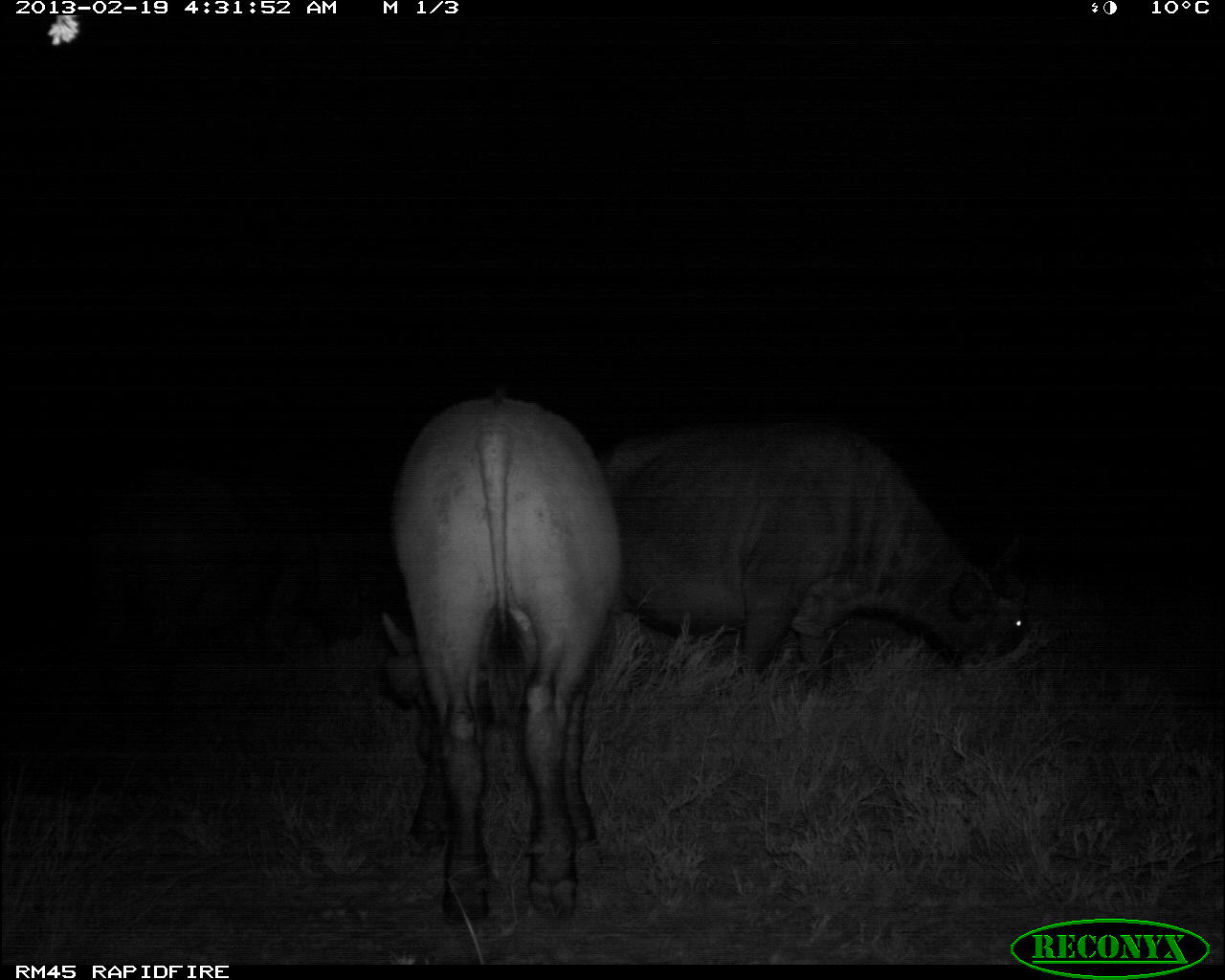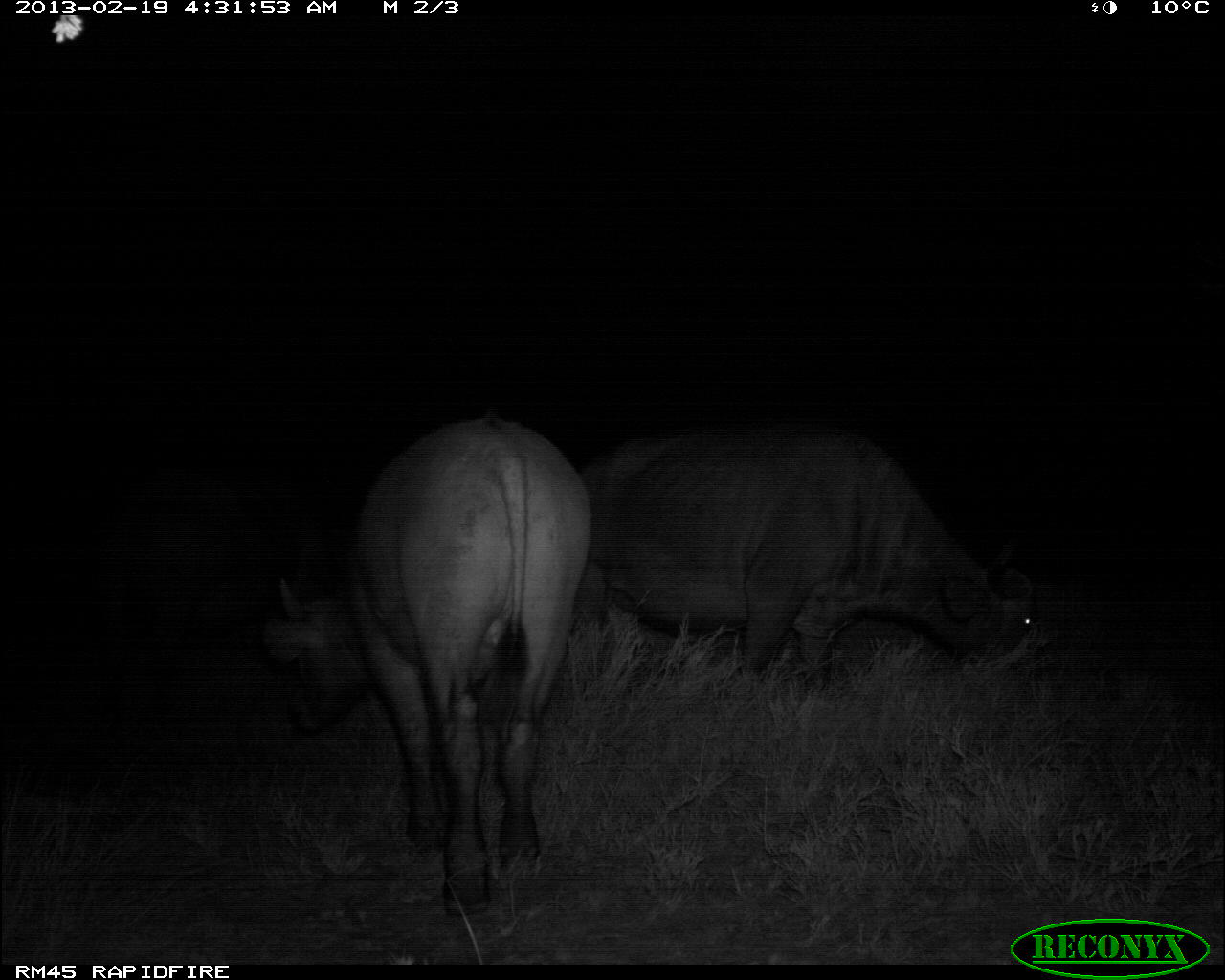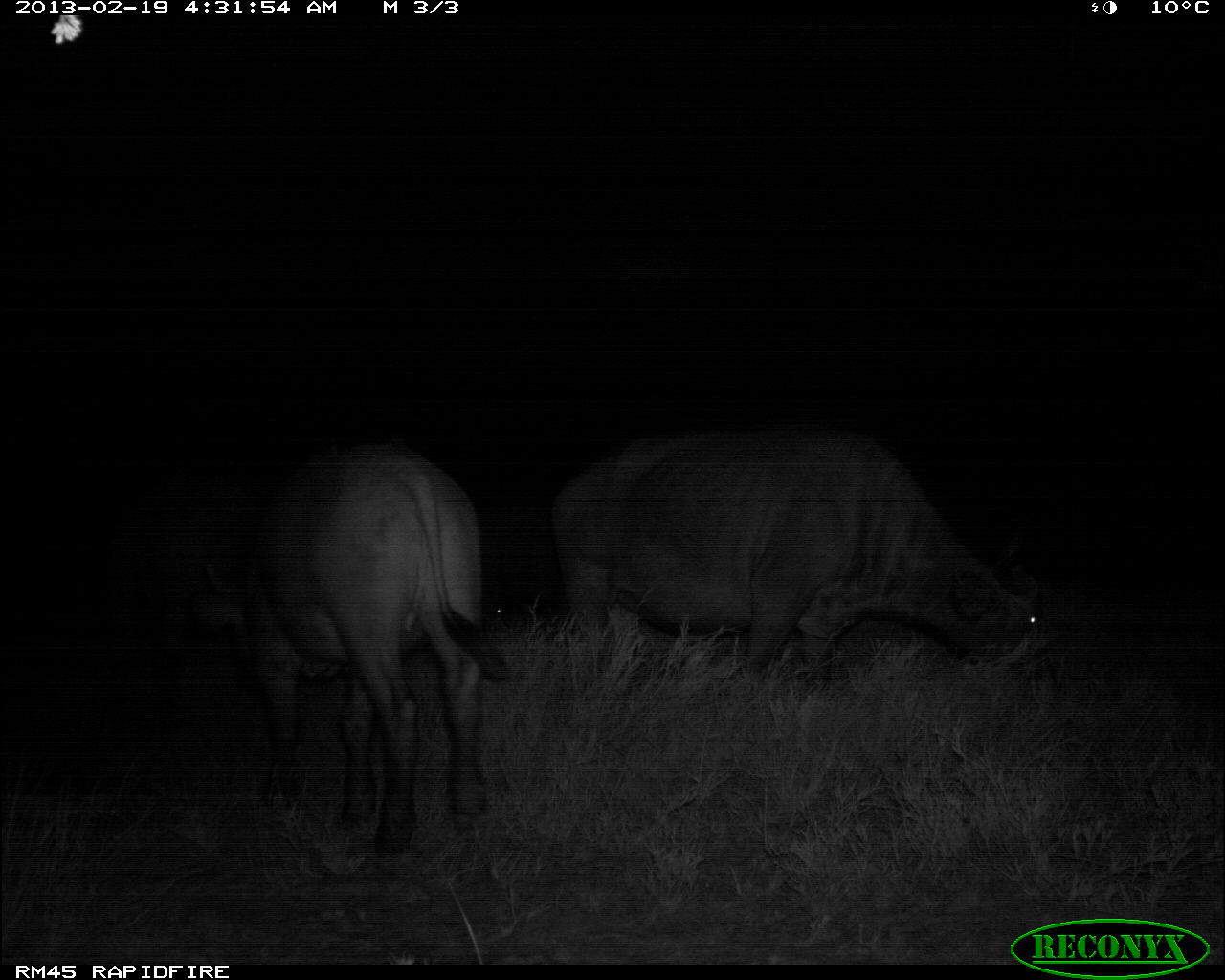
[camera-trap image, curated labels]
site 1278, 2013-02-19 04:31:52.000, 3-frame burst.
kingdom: Animalia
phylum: Chordata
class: Mammalia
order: Artiodactyla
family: Bovidae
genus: Syncerus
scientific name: Syncerus caffer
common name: african buffalo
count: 3